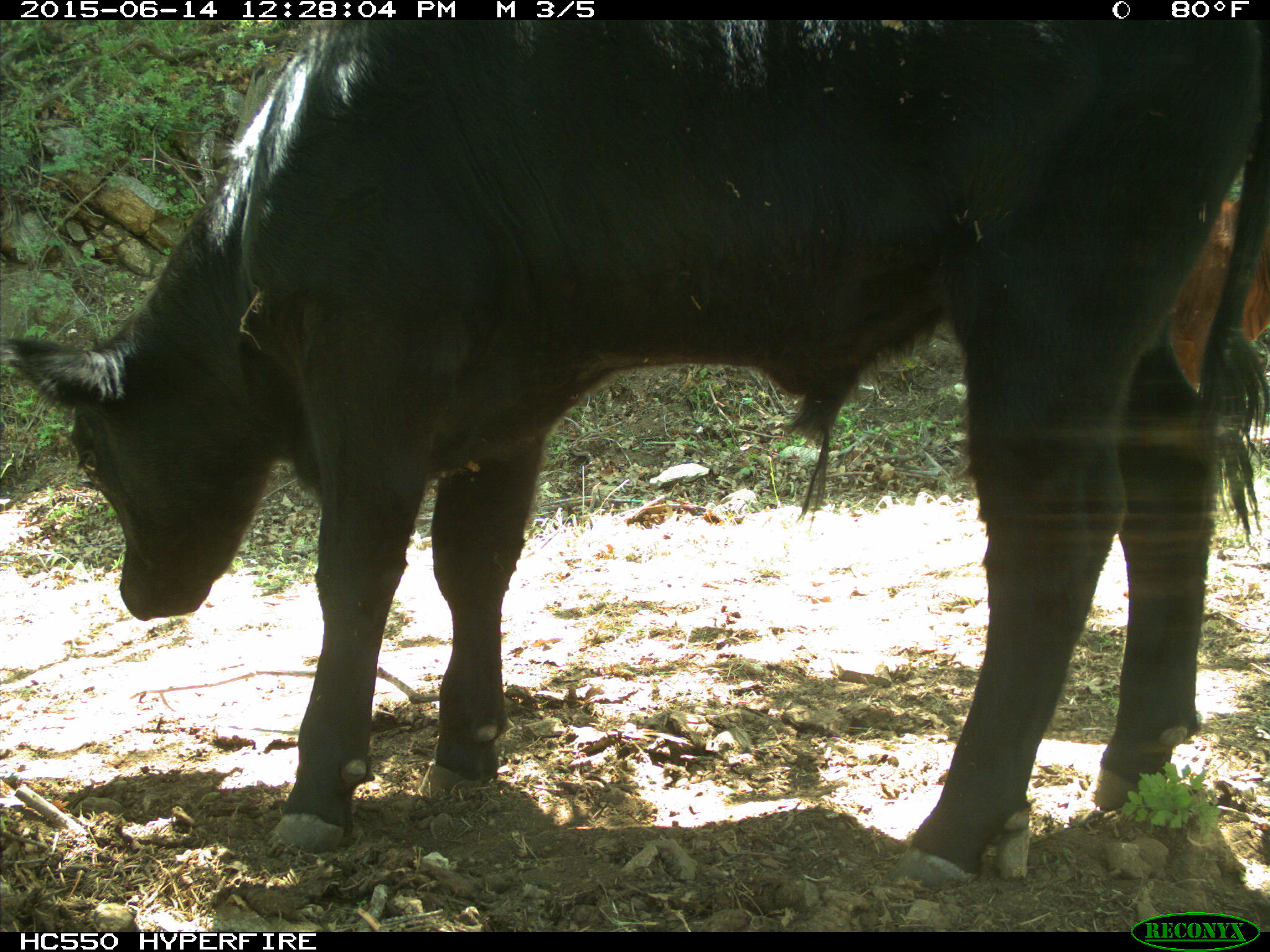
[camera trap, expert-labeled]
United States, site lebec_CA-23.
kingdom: Animalia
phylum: Chordata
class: Mammalia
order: Artiodactyla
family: Bovidae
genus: Bos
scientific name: Bos taurus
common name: domestic cow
Bos taurus (domestic cow).